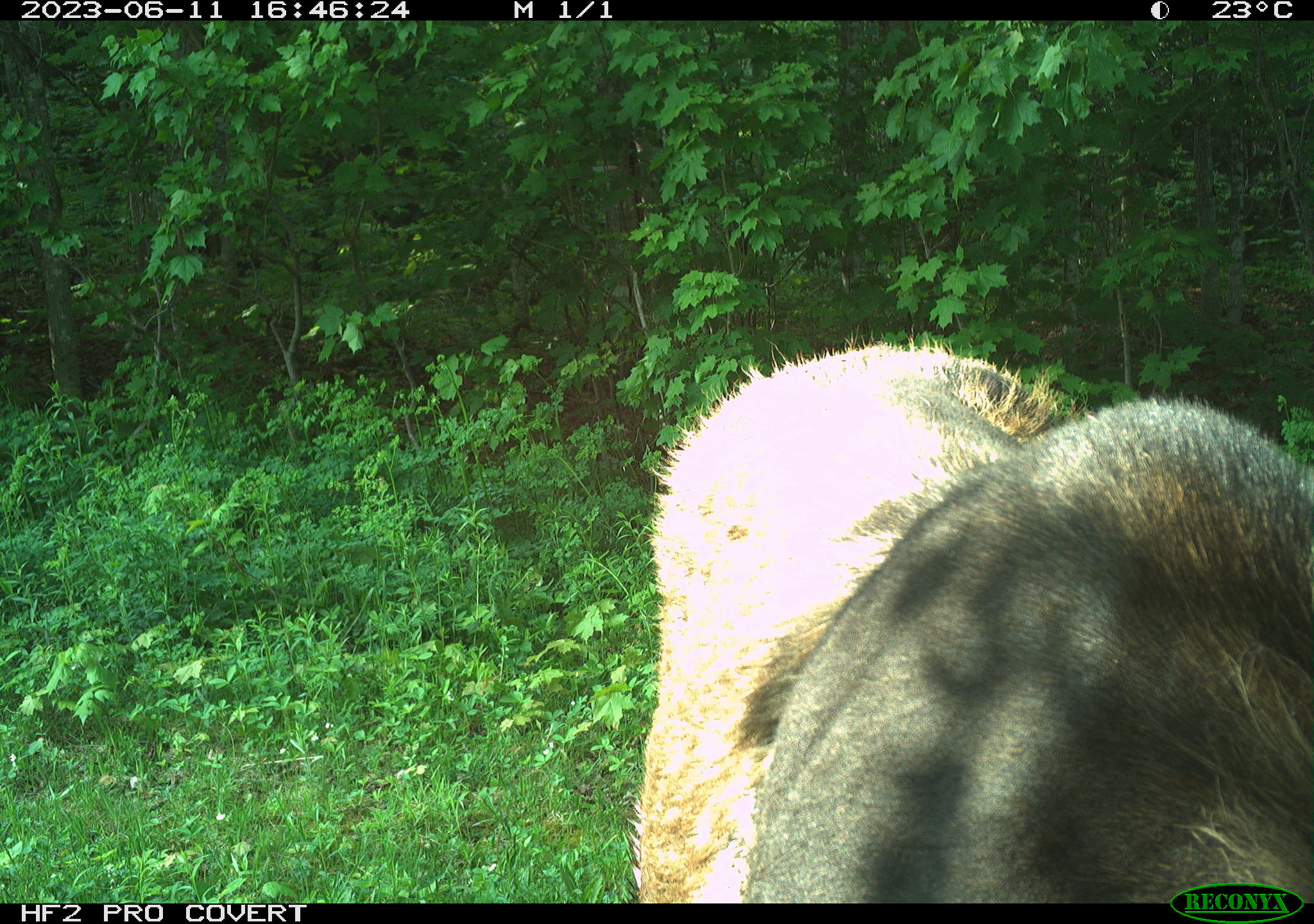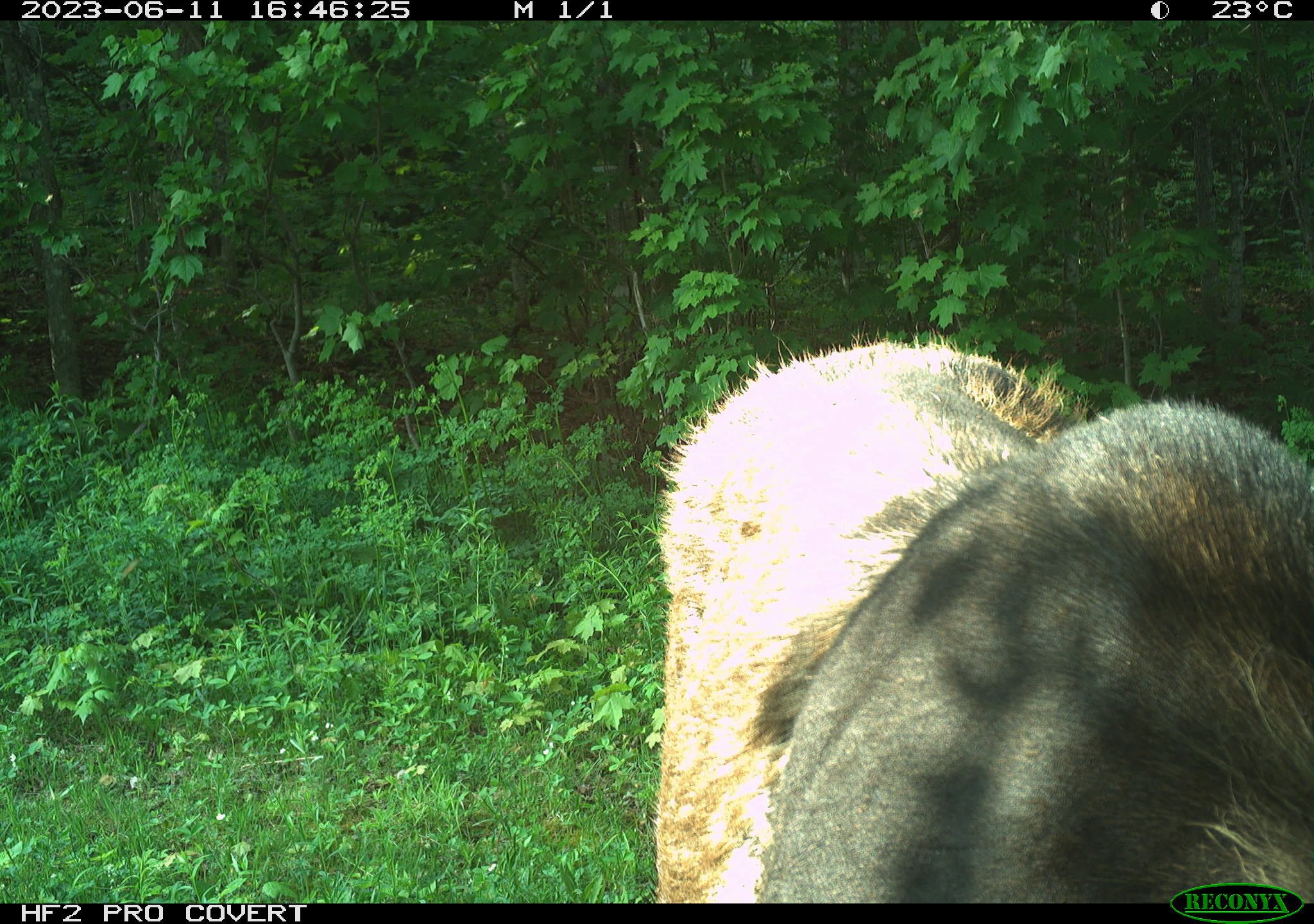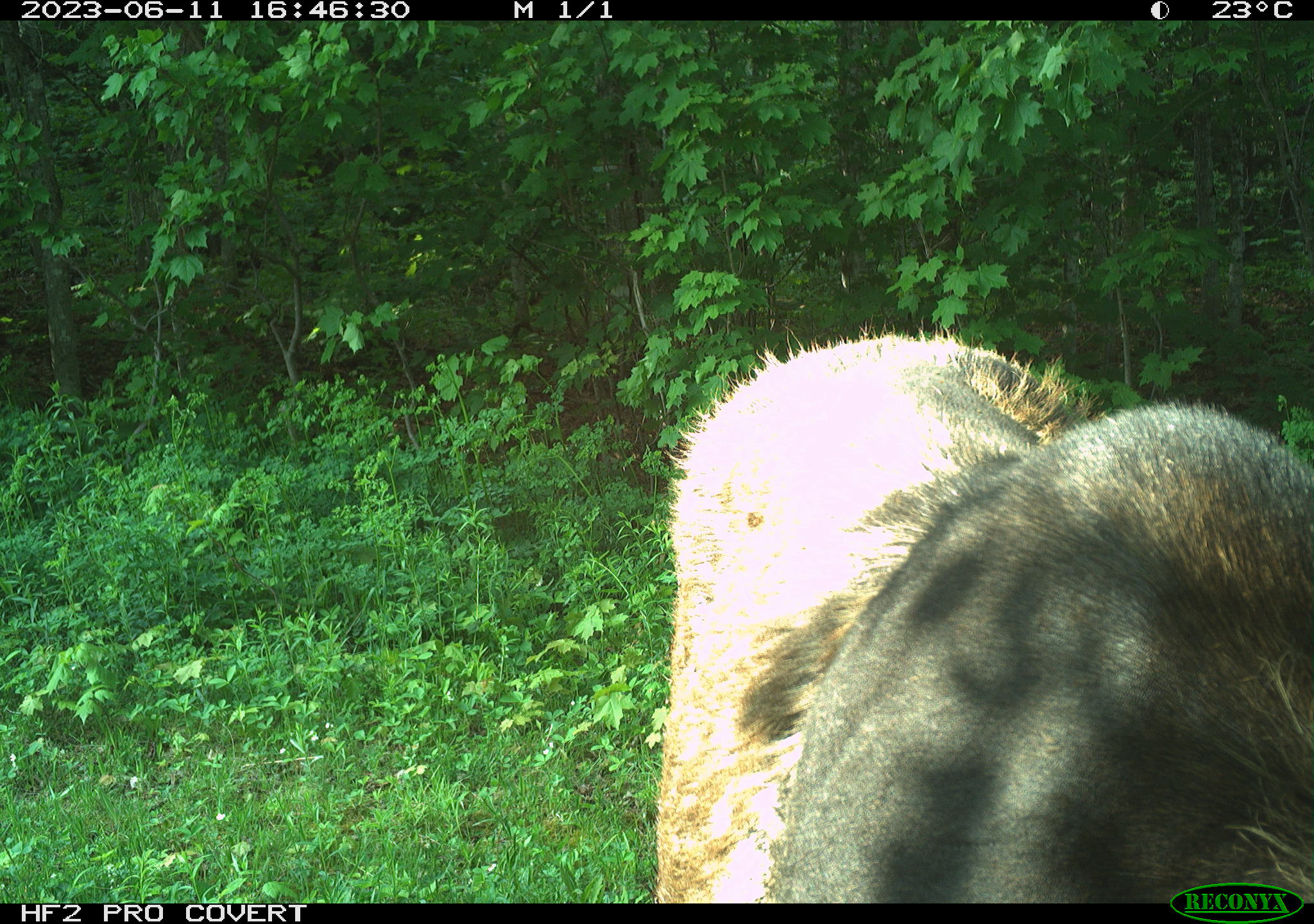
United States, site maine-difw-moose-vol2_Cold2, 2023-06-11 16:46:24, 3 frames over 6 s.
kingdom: Animalia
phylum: Chordata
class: Mammalia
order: Artiodactyla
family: Cervidae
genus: Alces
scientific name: Alces alces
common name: moose